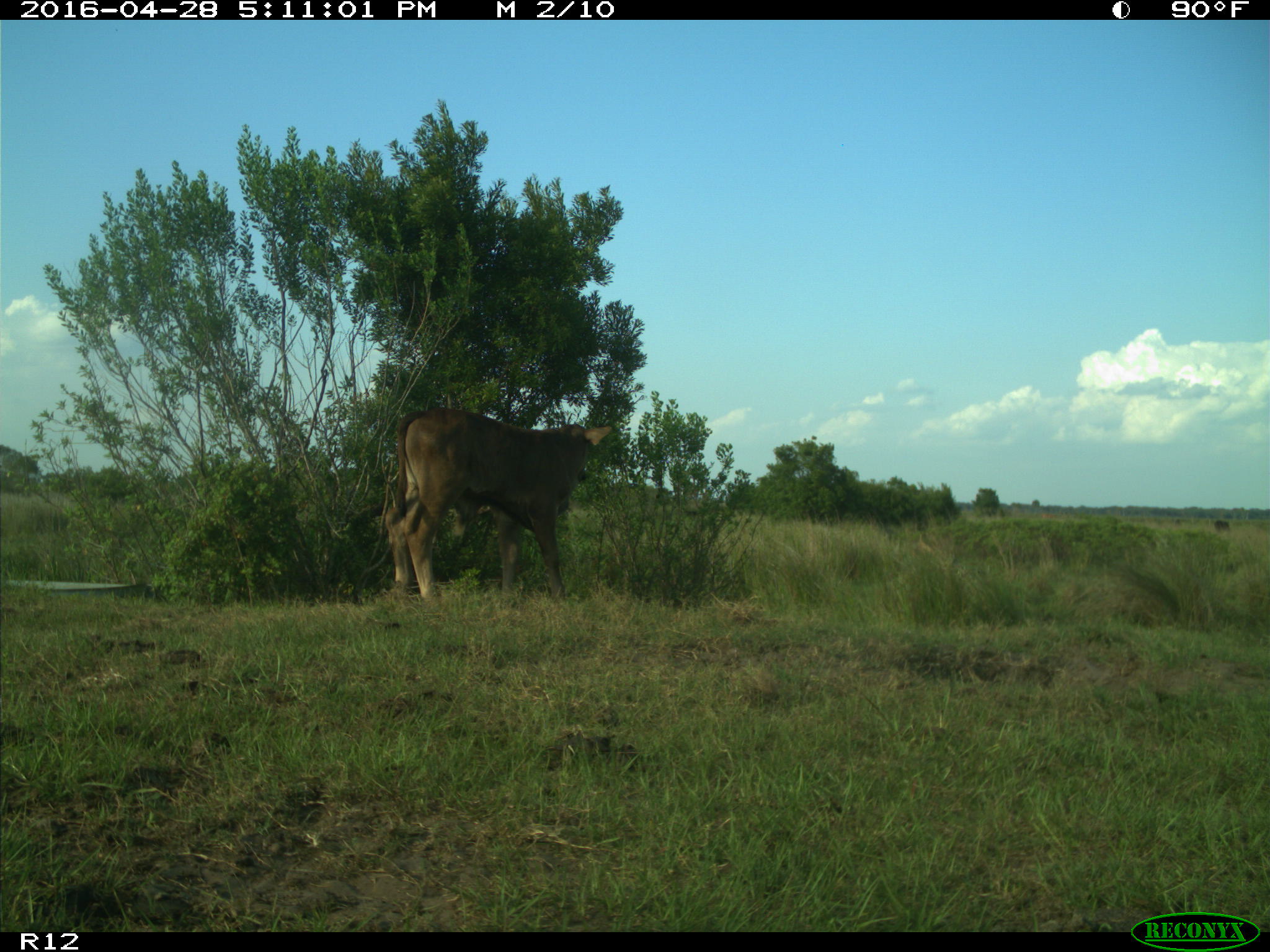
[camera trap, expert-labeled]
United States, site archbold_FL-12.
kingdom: Animalia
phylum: Chordata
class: Mammalia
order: Artiodactyla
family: Bovidae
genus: Bos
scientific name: Bos taurus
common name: domestic cow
Bos taurus (domestic cow).